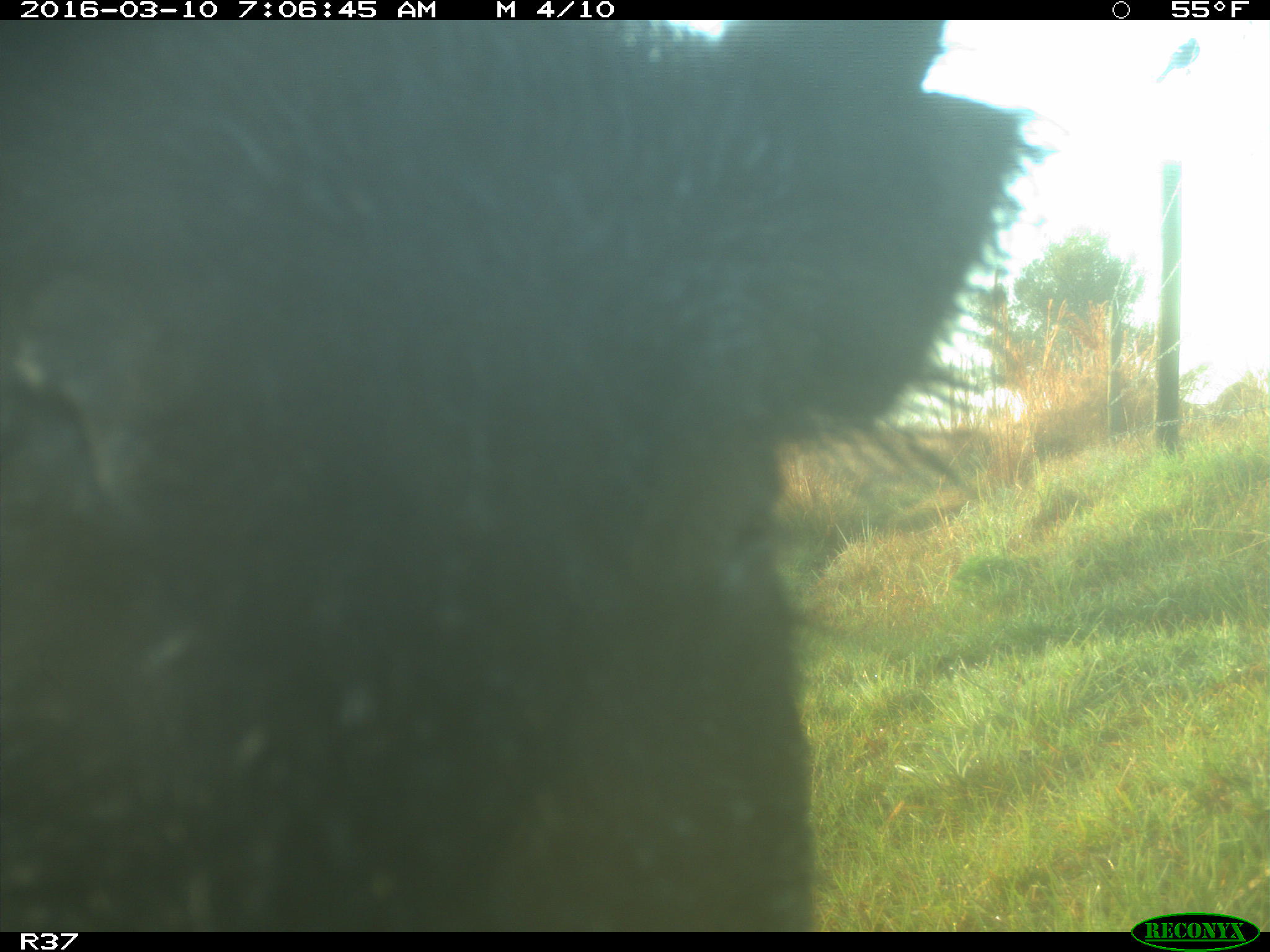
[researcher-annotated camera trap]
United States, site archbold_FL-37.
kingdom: Animalia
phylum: Chordata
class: Mammalia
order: Artiodactyla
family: Suidae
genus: Sus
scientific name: Sus scrofa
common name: wild boar